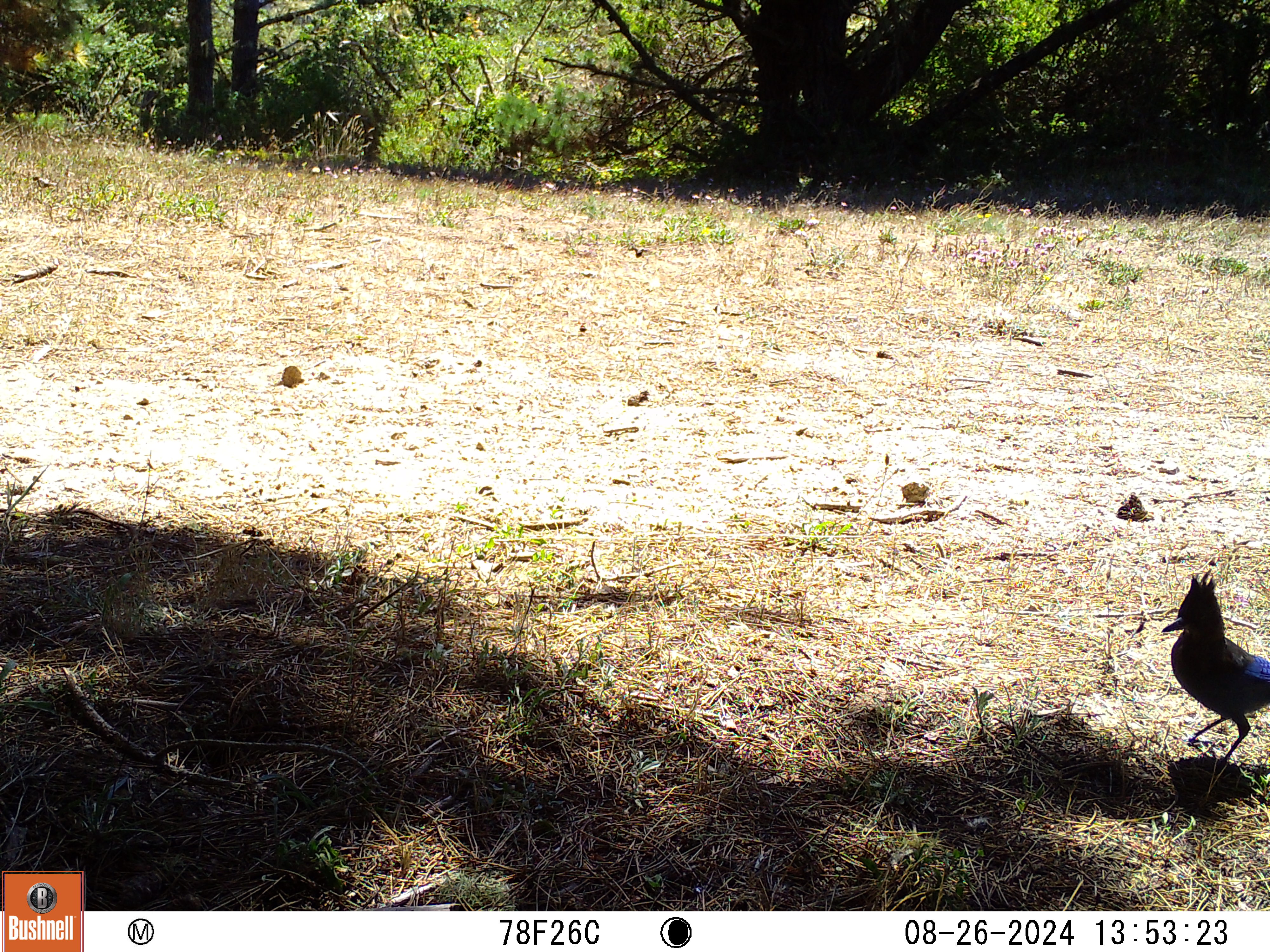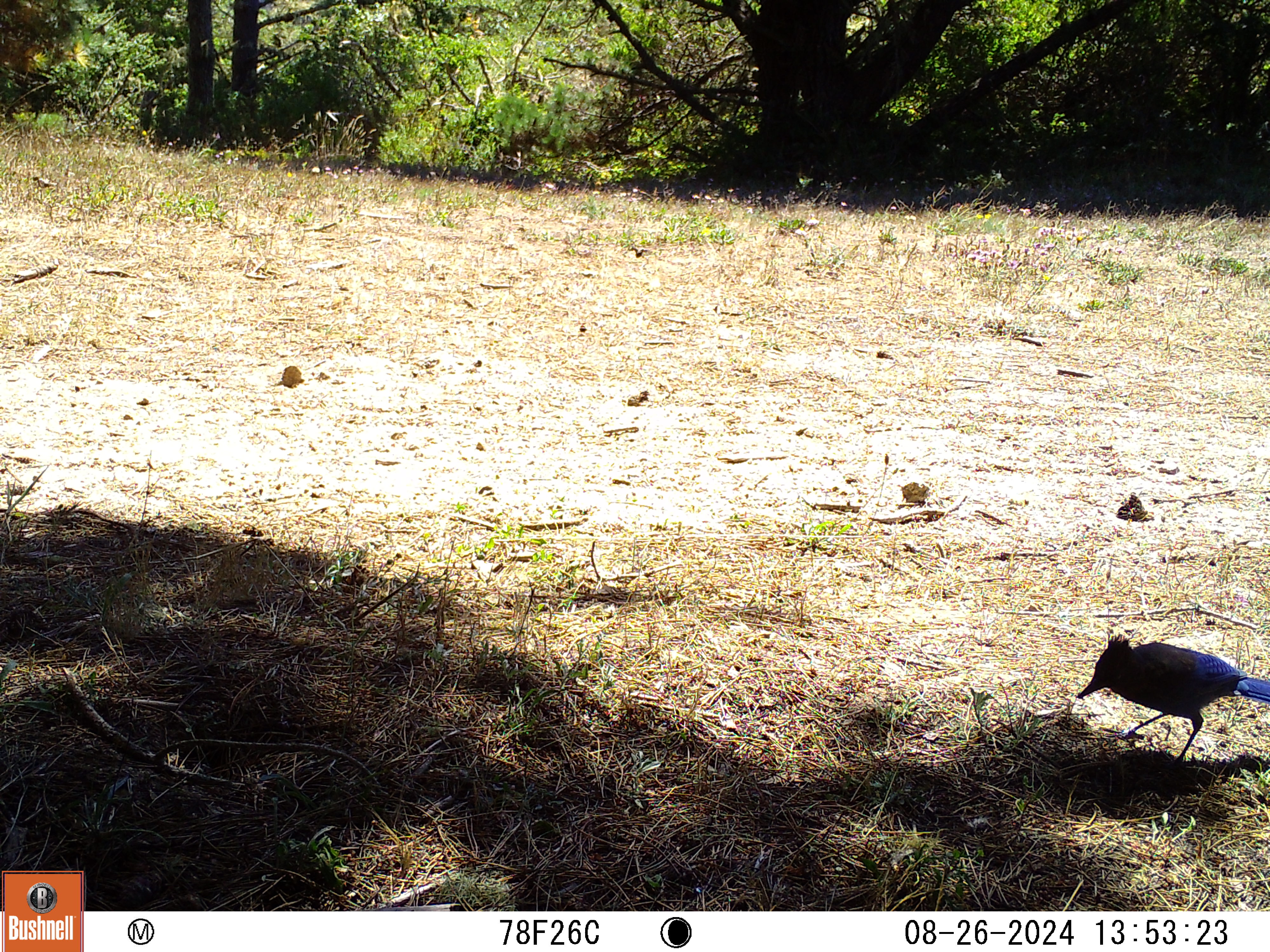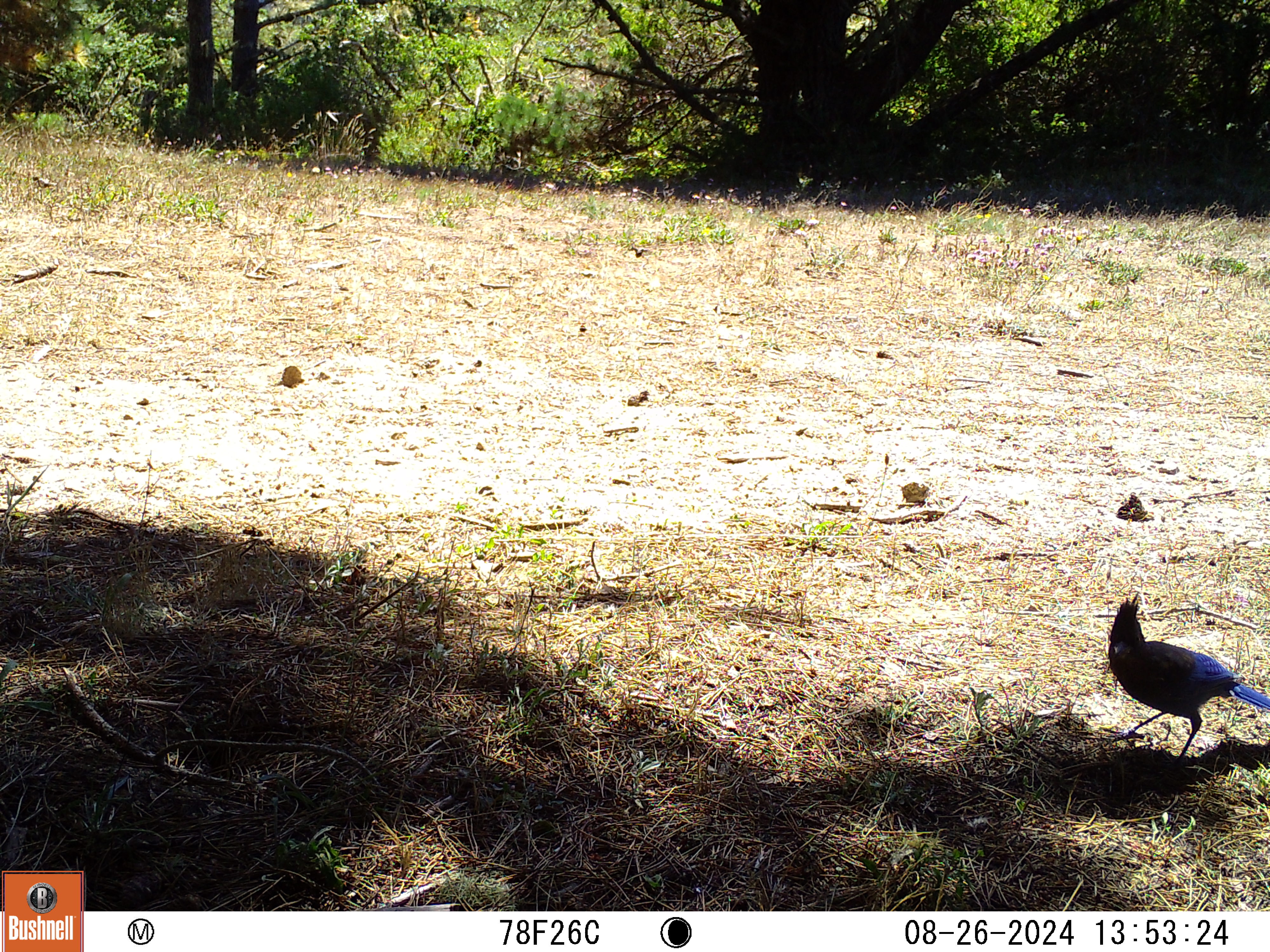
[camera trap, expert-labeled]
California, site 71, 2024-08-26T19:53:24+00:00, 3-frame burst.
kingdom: Animalia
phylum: Chordata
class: Aves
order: Passeriformes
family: Corvidae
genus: Cyanocitta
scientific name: Cyanocitta stelleri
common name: steller's jay